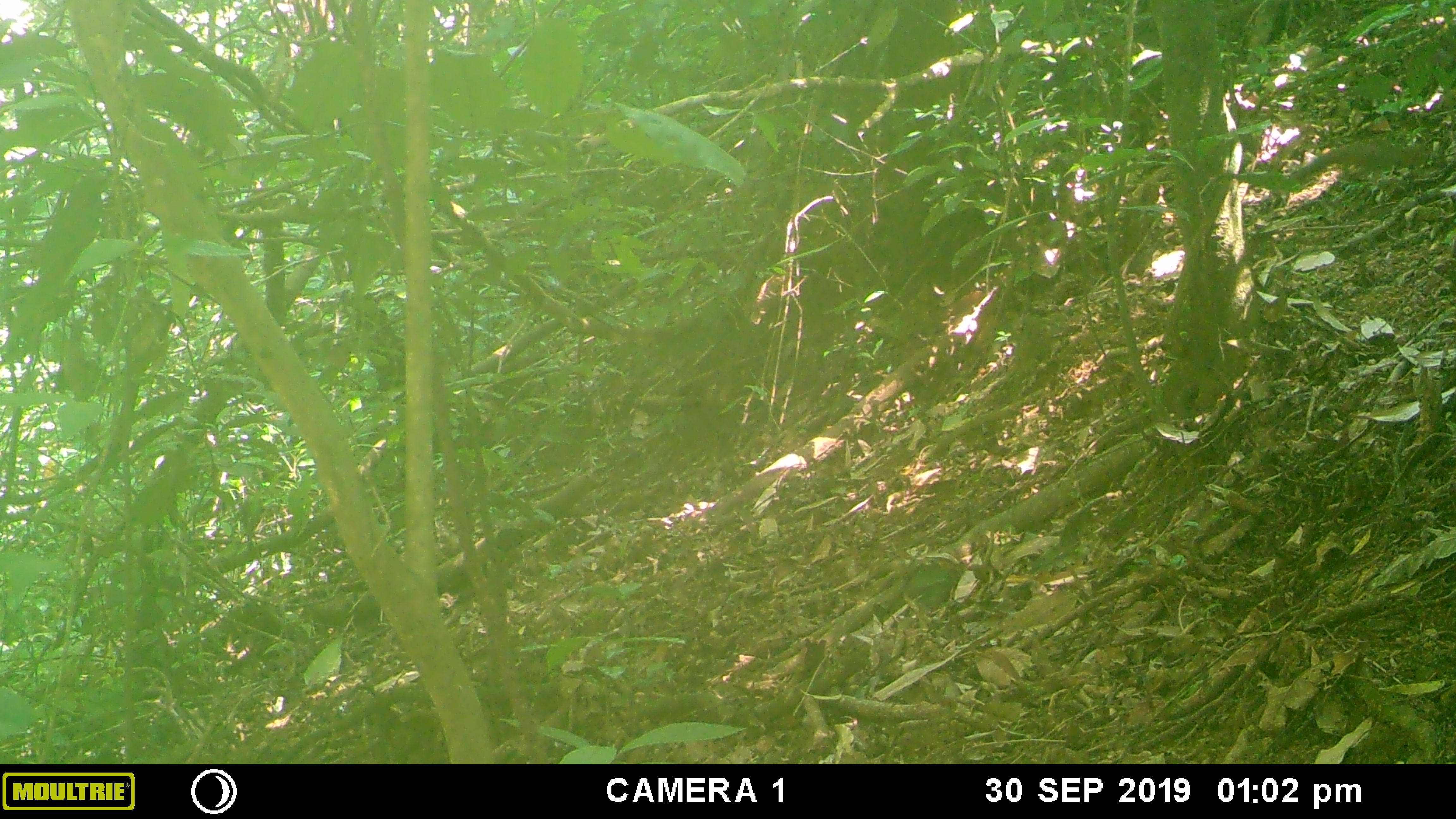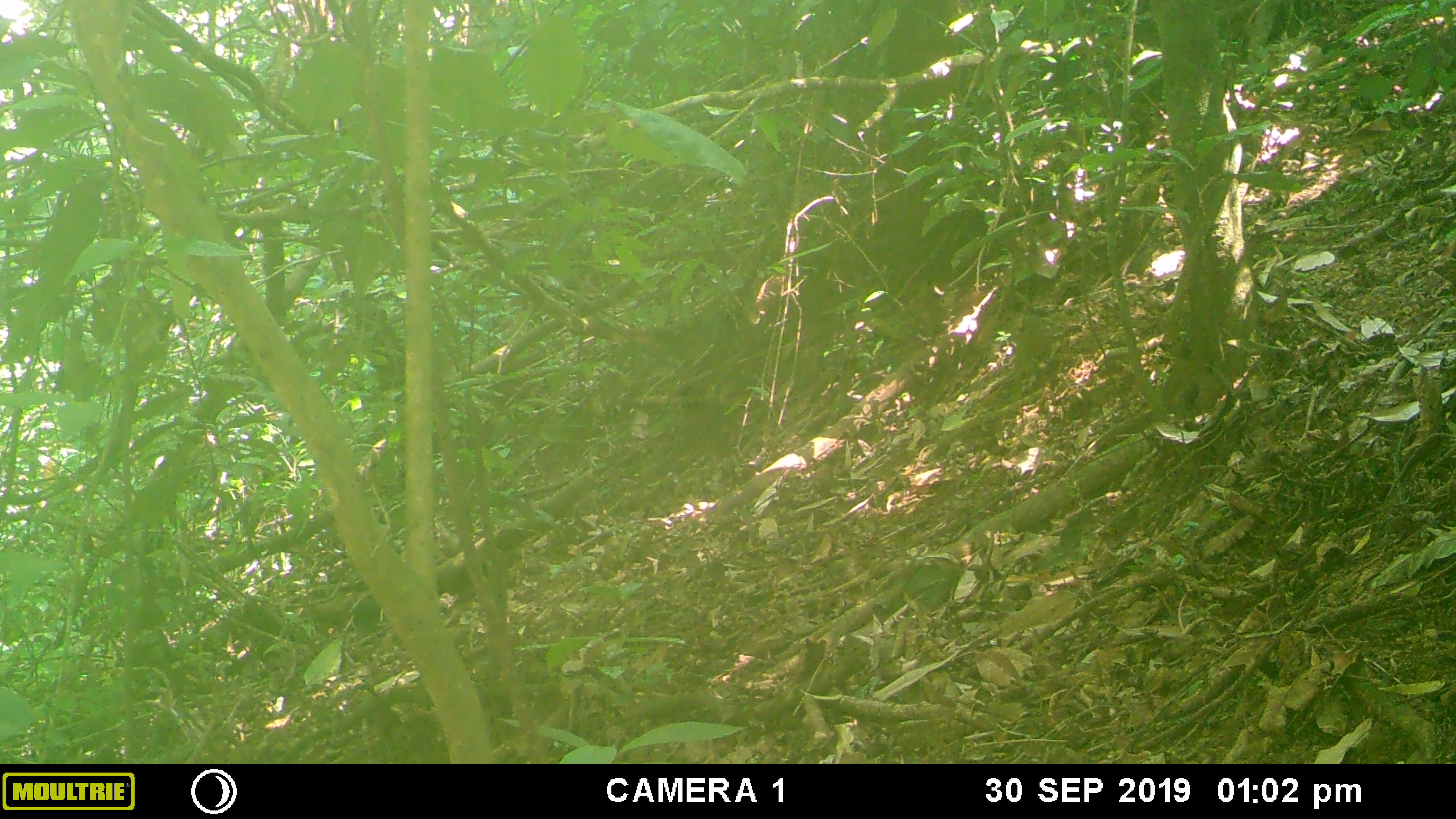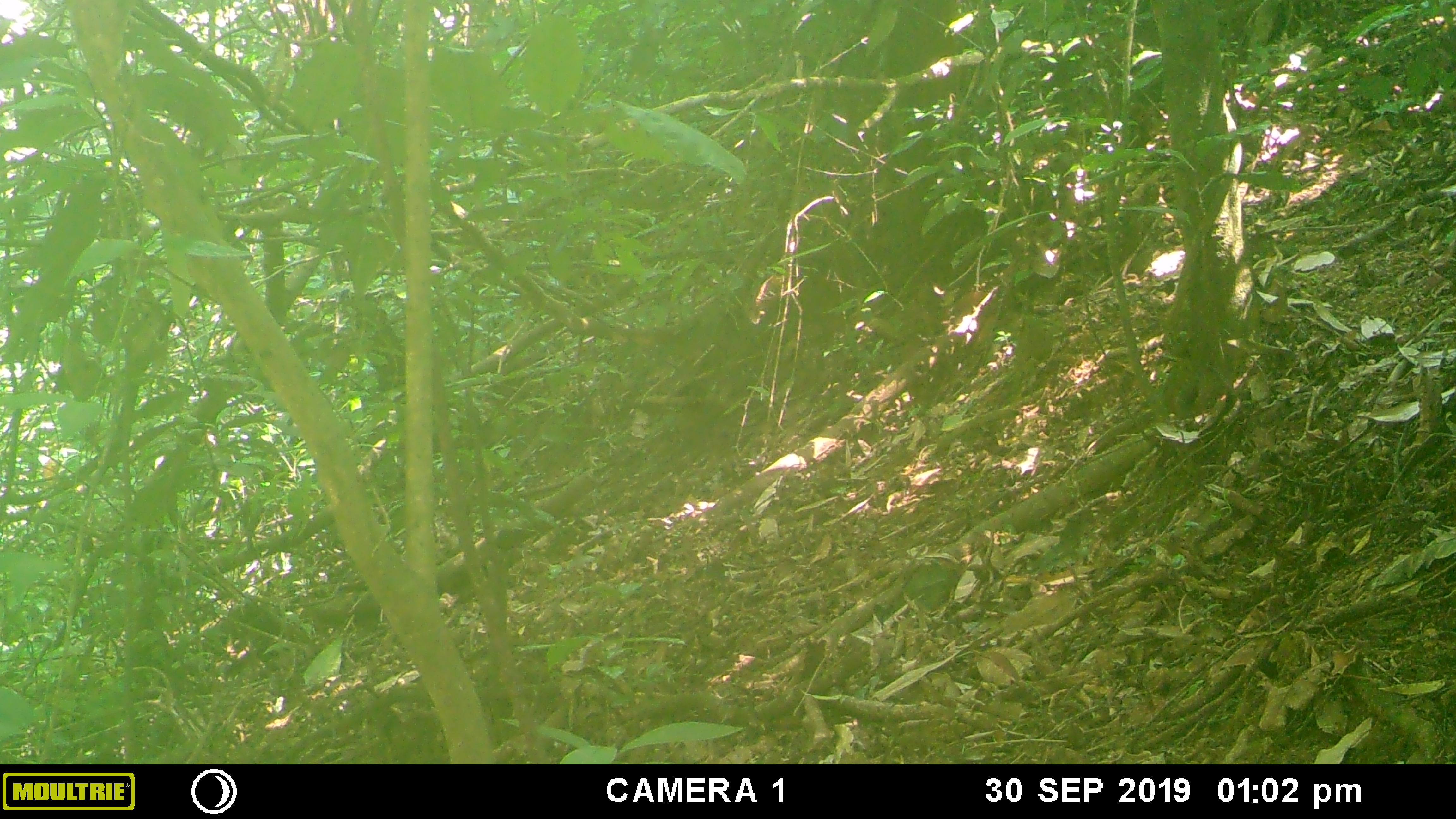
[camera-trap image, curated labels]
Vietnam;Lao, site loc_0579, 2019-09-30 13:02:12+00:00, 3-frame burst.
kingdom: Animalia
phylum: Chordata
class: Mammalia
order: Rodentia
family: Sciuridae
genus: Dremomys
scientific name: Dremomys rufigenis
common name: red-cheeked squirrel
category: red cheeked squirrel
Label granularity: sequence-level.